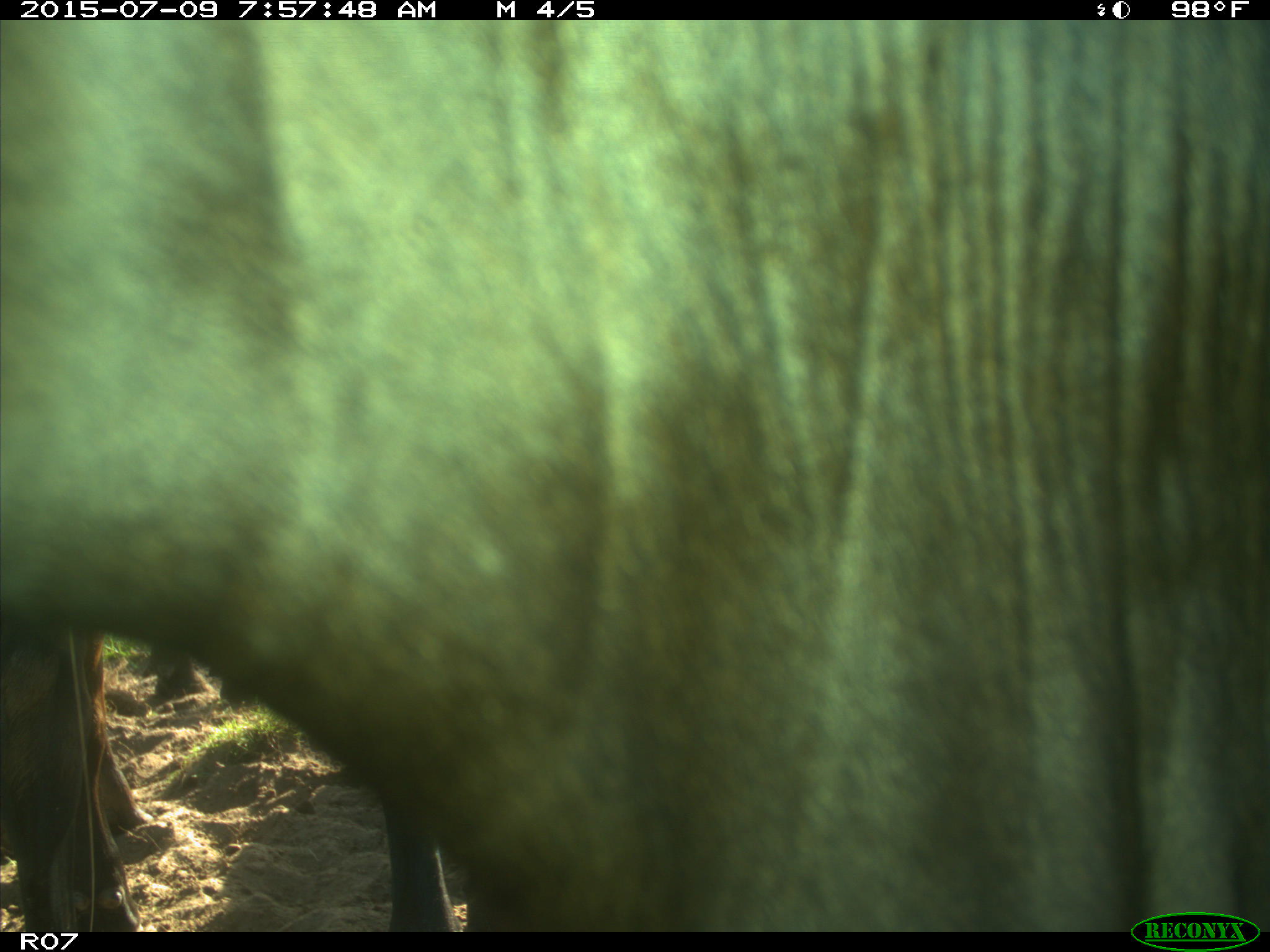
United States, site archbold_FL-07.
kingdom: Animalia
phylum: Chordata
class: Mammalia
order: Artiodactyla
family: Bovidae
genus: Bos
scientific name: Bos taurus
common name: domestic cow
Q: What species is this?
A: Bos taurus (domestic cow).